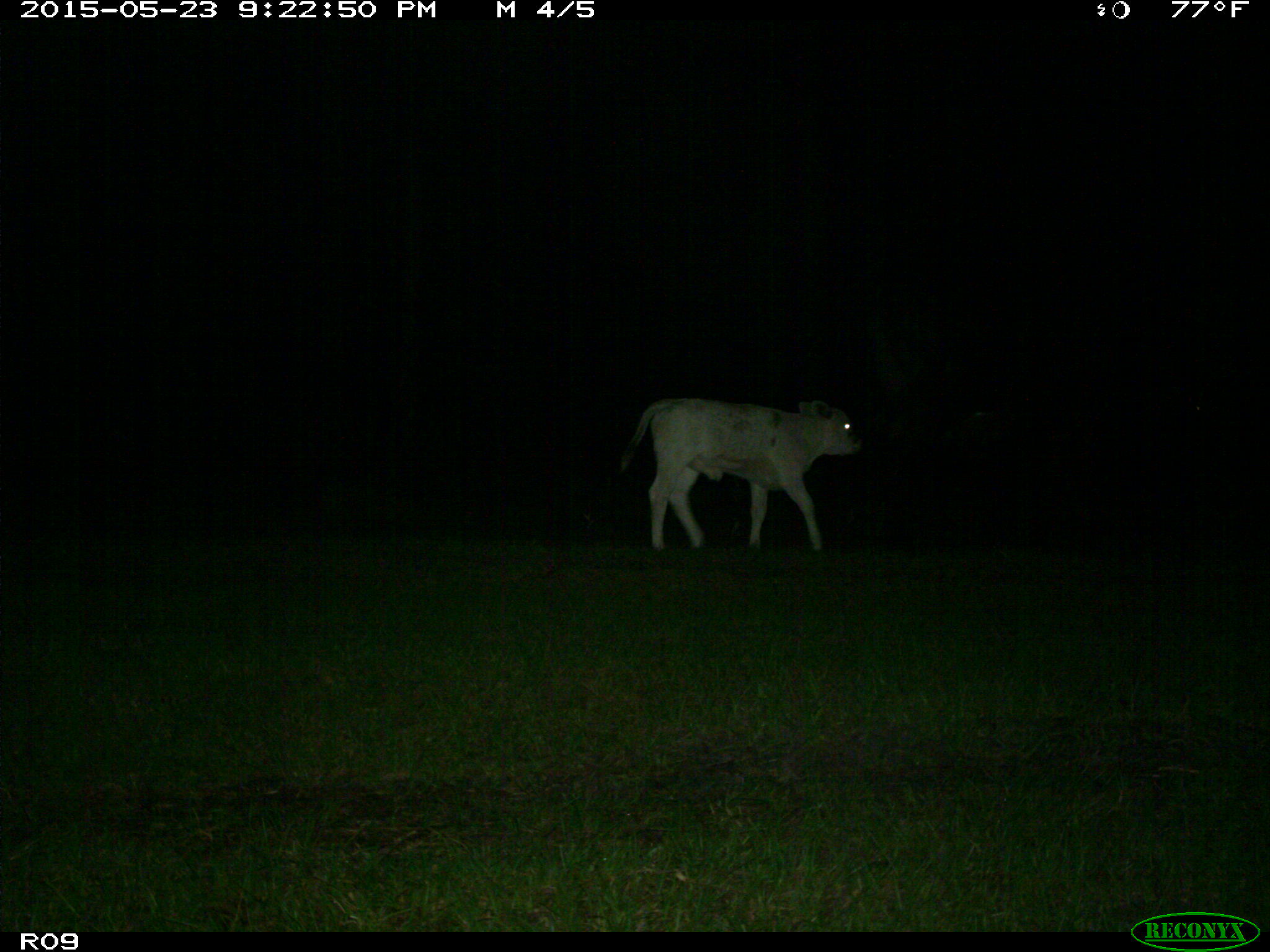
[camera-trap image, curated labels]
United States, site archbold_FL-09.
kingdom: Animalia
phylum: Chordata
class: Mammalia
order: Artiodactyla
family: Bovidae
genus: Bos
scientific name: Bos taurus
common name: domestic cow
Bos taurus (domestic cow).